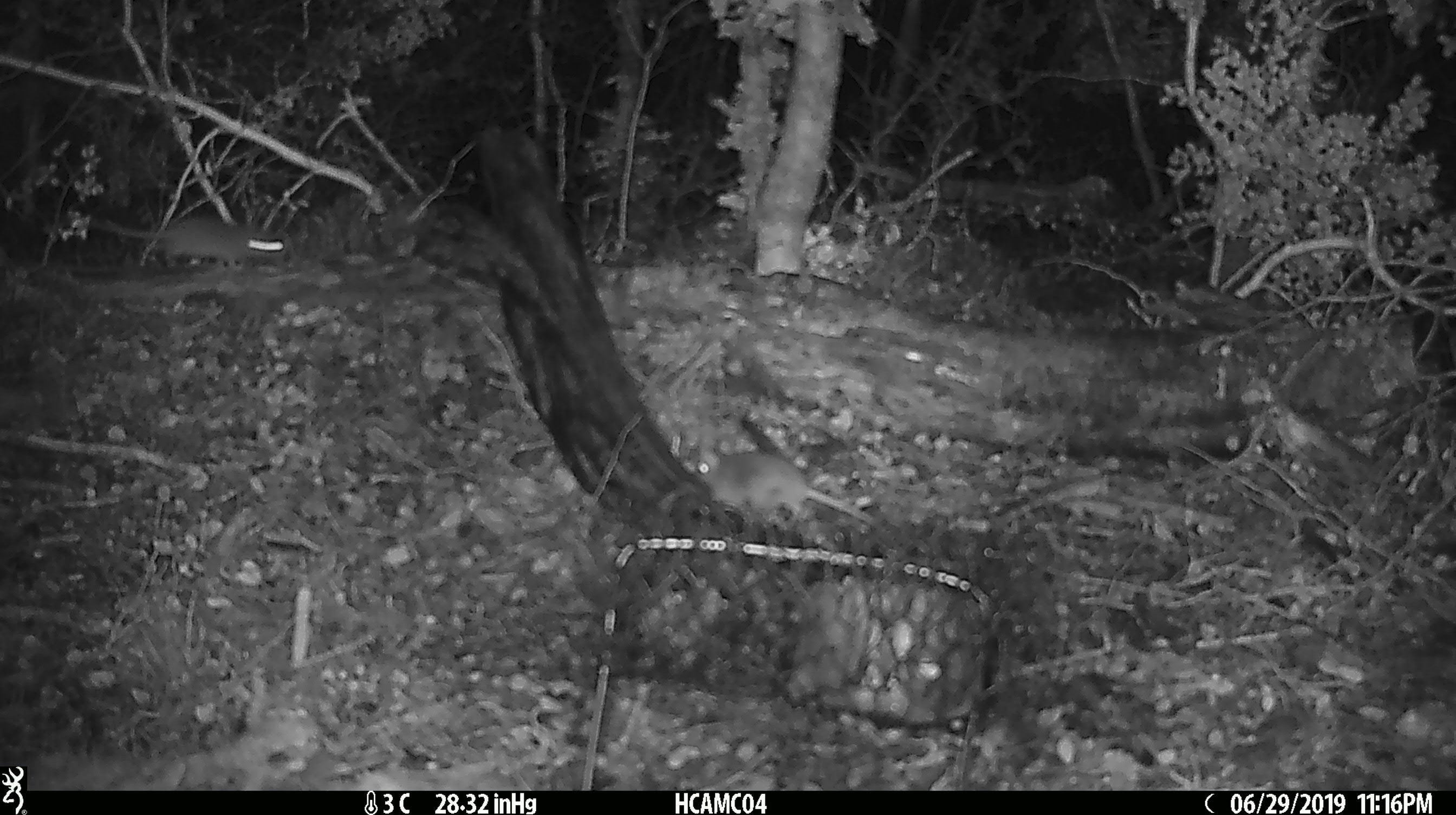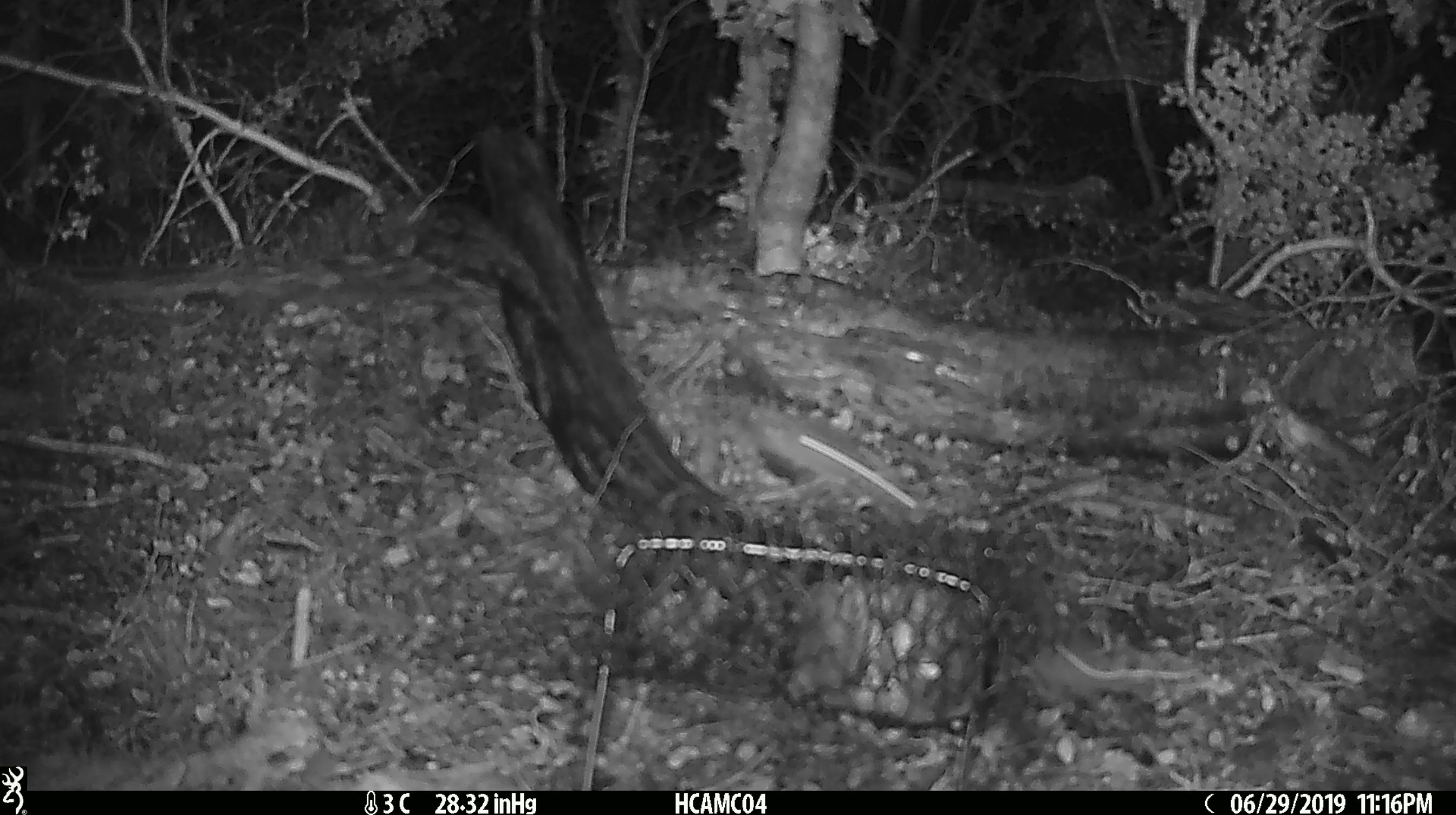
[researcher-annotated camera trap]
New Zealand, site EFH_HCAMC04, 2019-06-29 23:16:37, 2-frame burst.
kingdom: Animalia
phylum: Chordata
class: Mammalia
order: Rodentia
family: Muridae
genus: Mus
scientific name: Mus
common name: mouse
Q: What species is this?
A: Mouse (Mus).